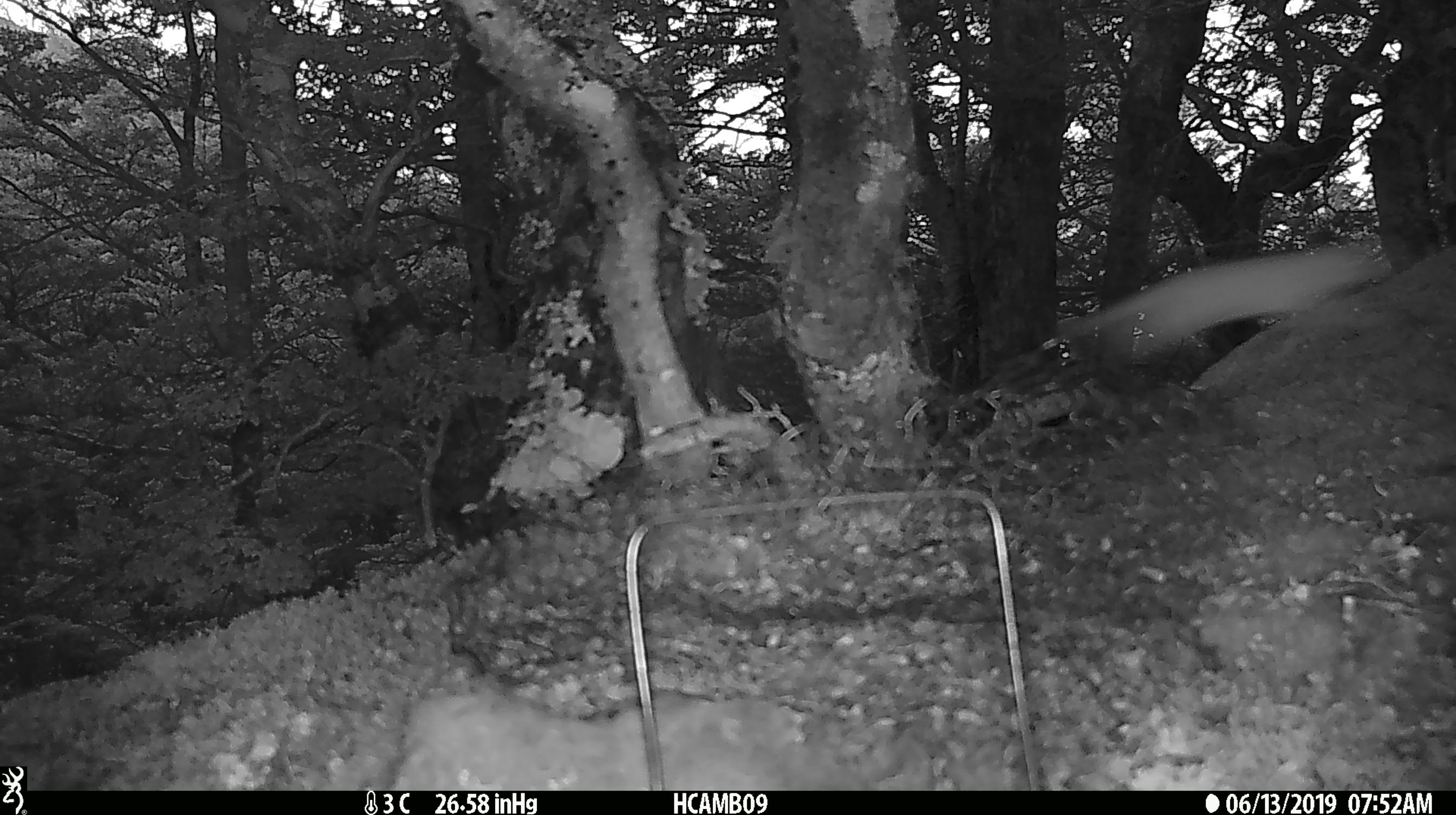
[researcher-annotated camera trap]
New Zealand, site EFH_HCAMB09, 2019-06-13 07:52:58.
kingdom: Animalia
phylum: Chordata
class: Mammalia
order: Carnivora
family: Mustelidae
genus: Mustela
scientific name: Mustela erminea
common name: stoat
Stoat (Mustela erminea).